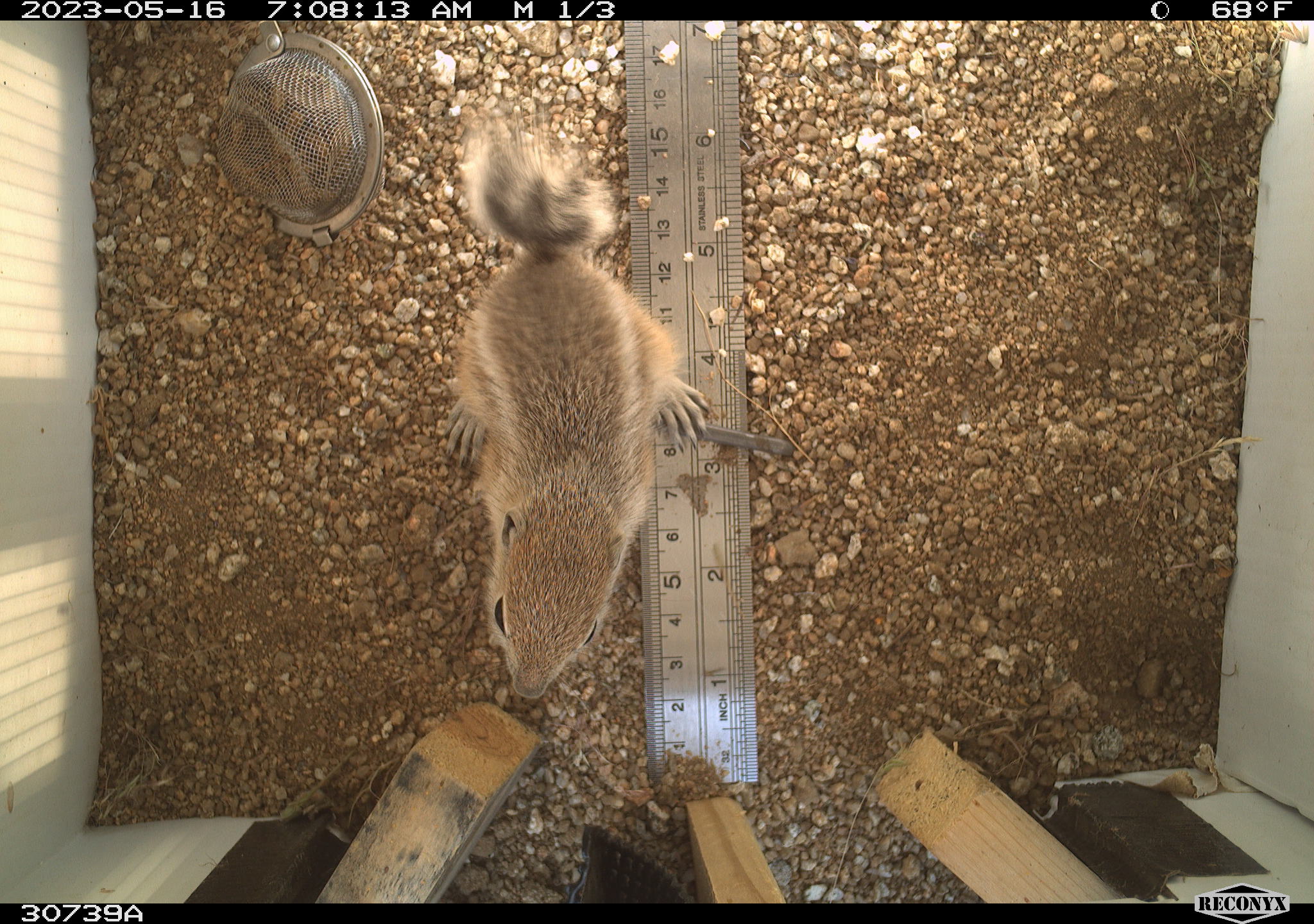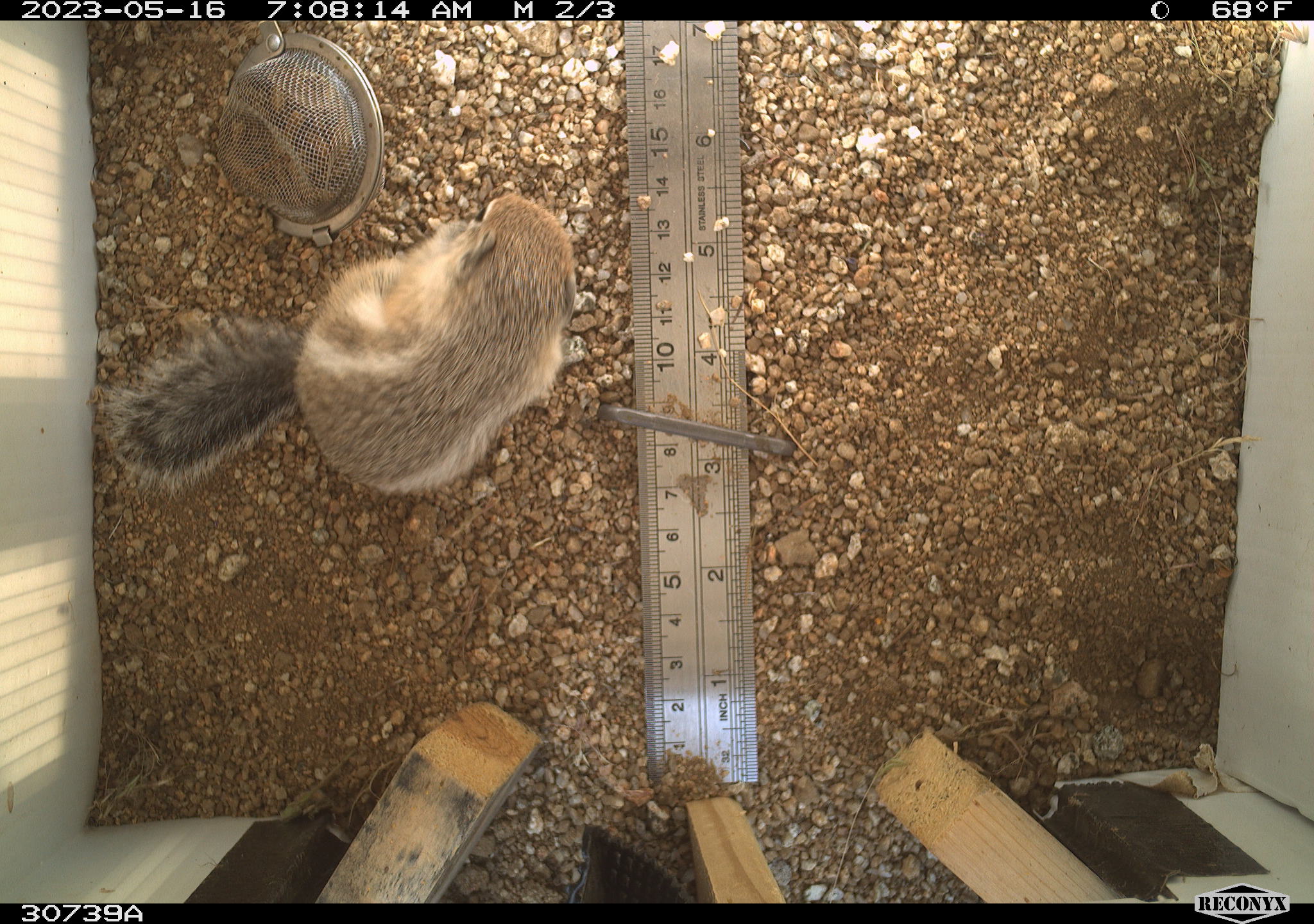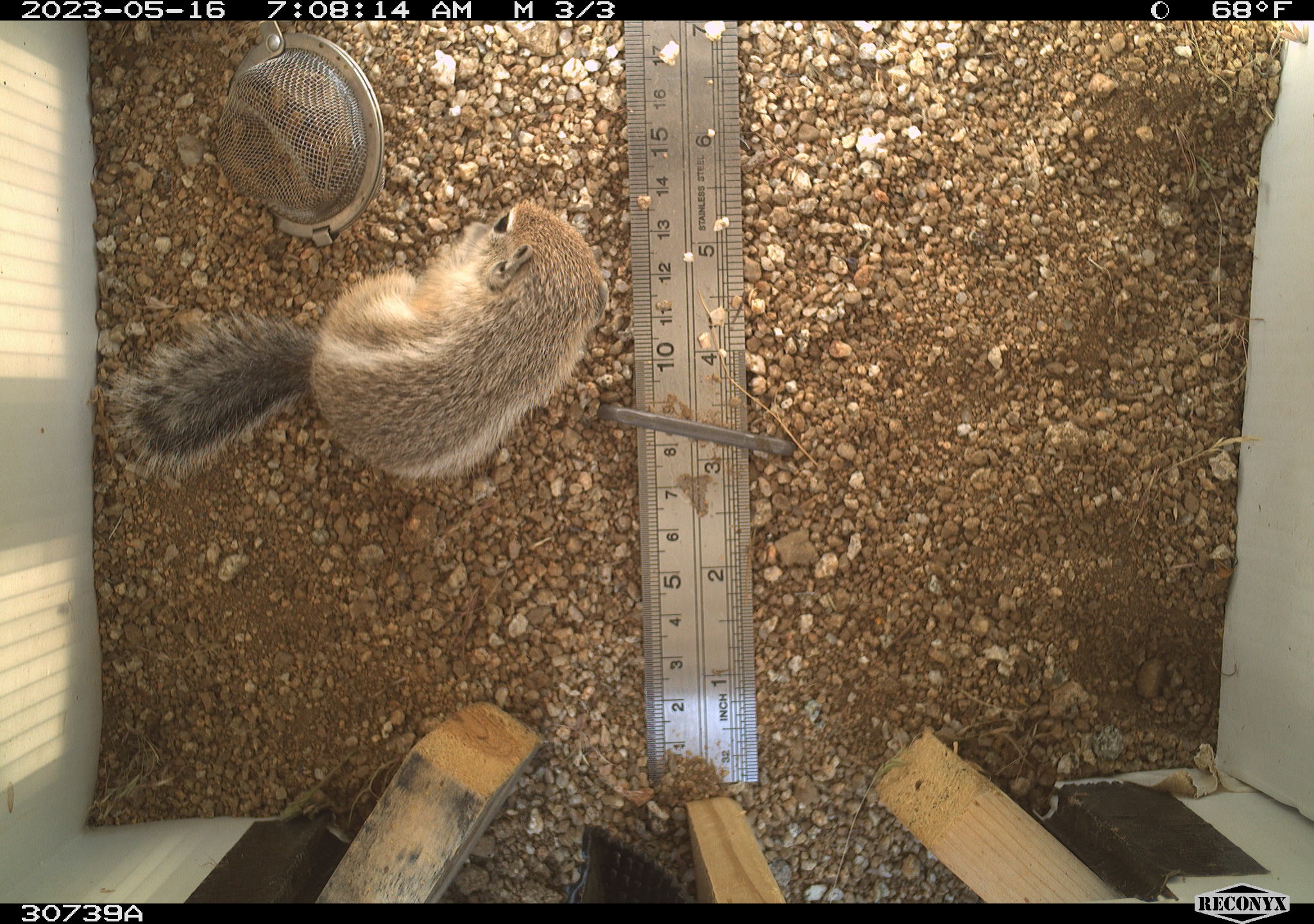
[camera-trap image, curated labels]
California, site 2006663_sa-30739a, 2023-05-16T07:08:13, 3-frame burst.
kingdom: Animalia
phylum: Chordata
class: Mammalia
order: Rodentia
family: Sciuridae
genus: Ammospermophilus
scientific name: Ammospermophilus leucurus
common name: white-tailed antelope squirrel